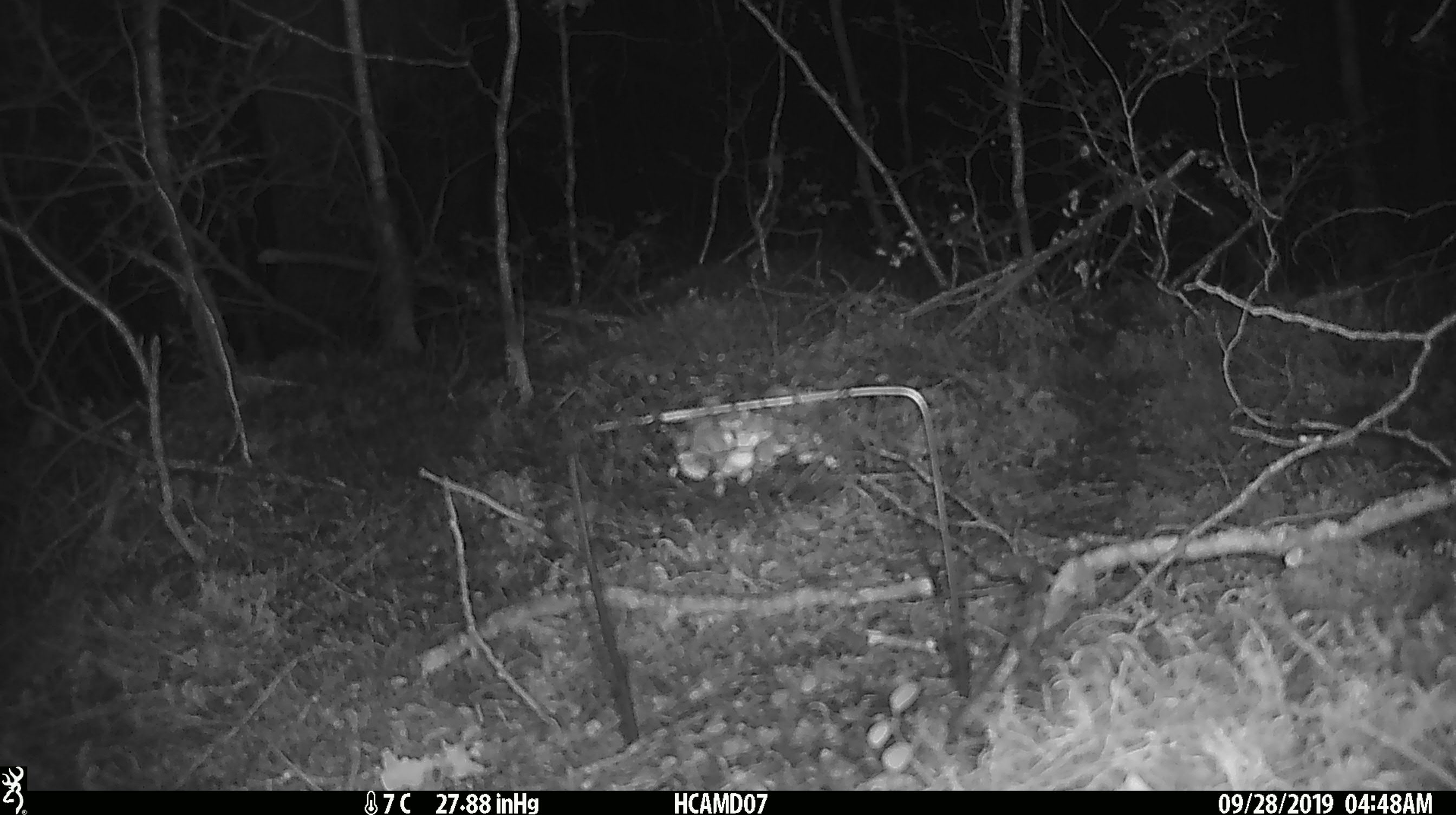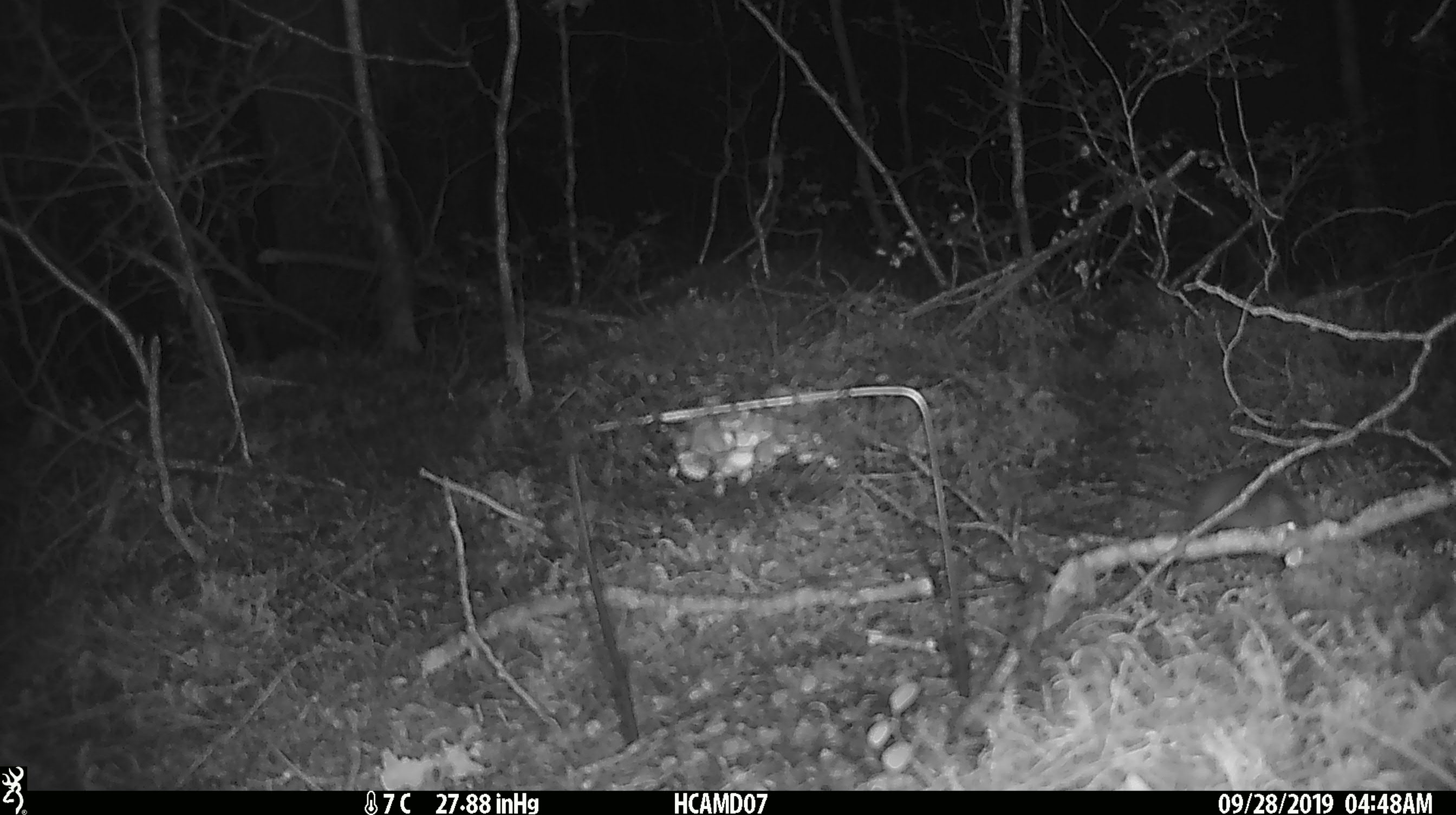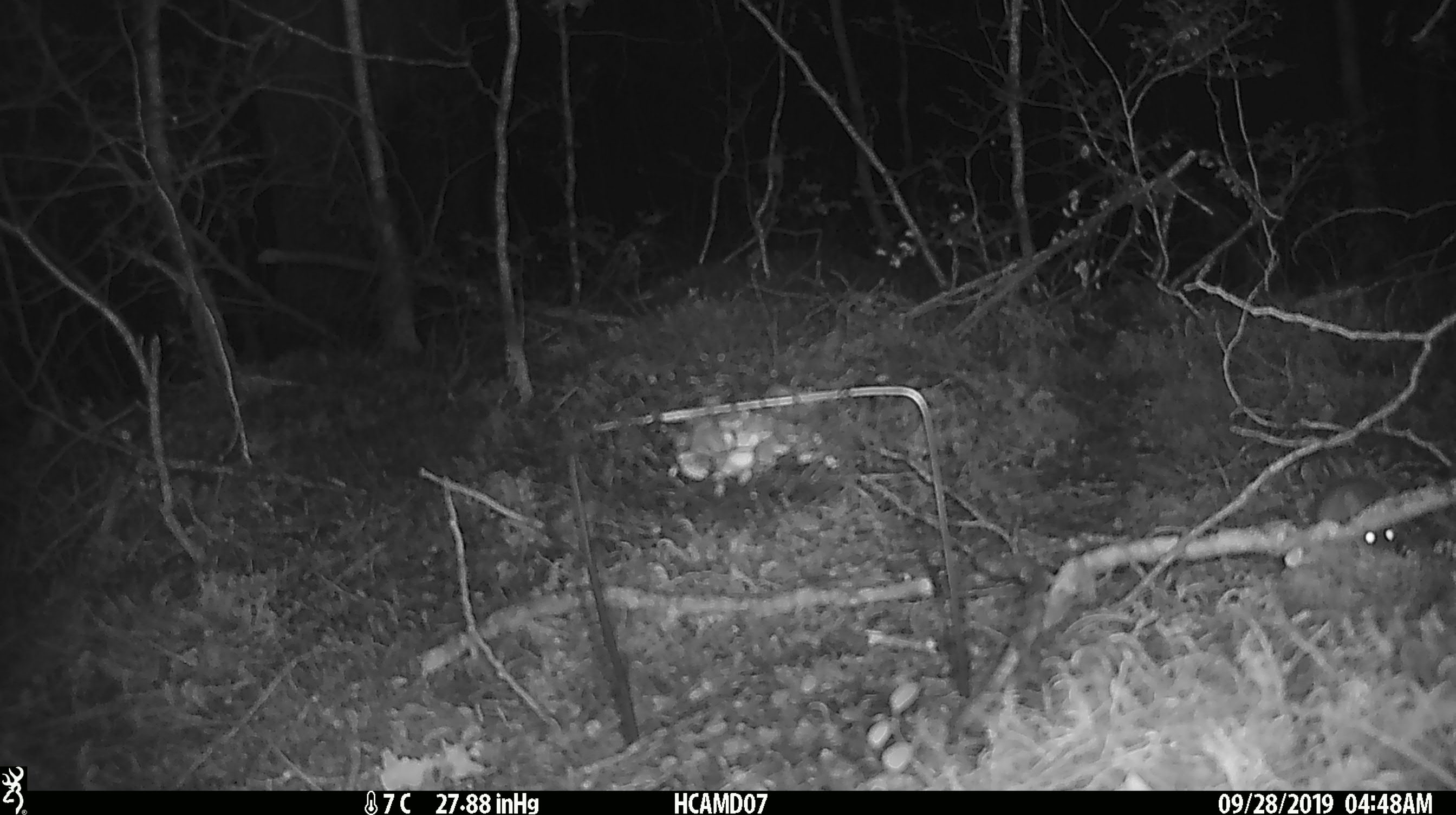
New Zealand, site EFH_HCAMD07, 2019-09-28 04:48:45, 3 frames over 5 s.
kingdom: Animalia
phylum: Chordata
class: Mammalia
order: Rodentia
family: Muridae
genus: Mus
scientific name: Mus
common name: mouse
Mouse (Mus).